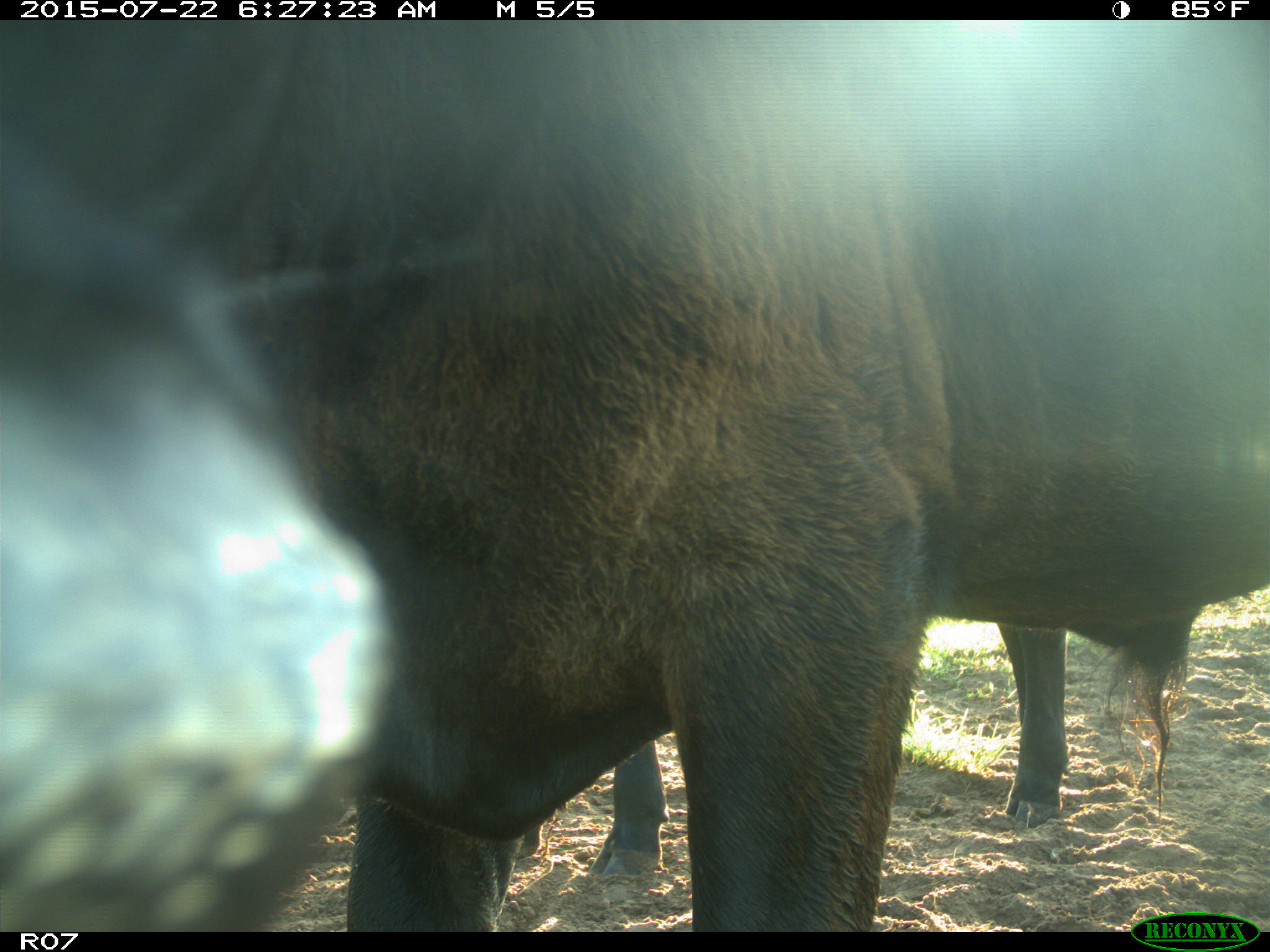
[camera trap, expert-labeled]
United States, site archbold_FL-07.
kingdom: Animalia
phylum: Chordata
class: Mammalia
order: Artiodactyla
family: Bovidae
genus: Bos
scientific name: Bos taurus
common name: domestic cow